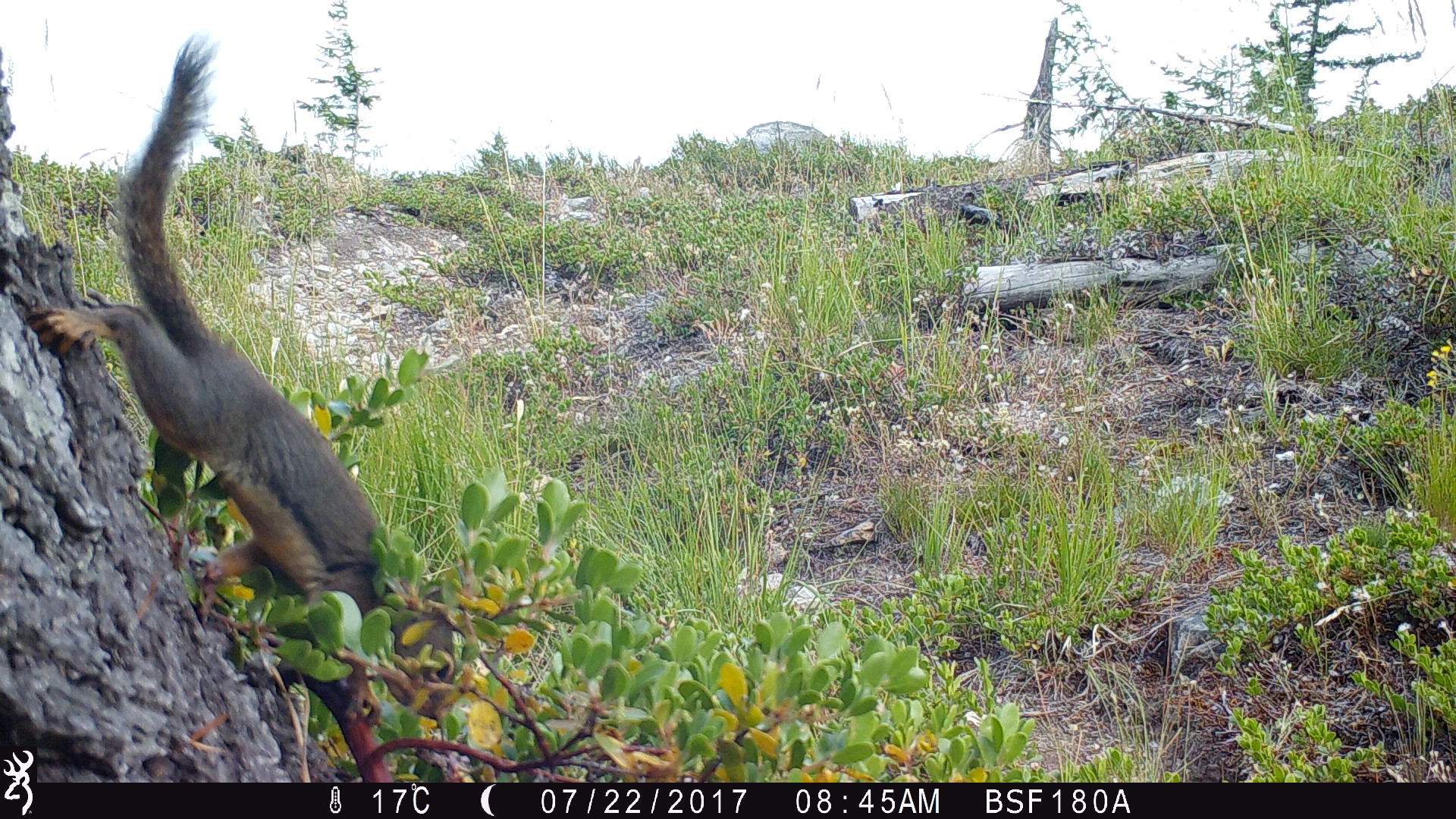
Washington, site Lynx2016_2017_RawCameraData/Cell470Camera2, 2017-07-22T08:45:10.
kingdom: Animalia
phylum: Chordata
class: Mammalia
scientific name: Mammalia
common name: small mammal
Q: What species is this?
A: Small mammal (Mammalia).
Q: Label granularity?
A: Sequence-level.